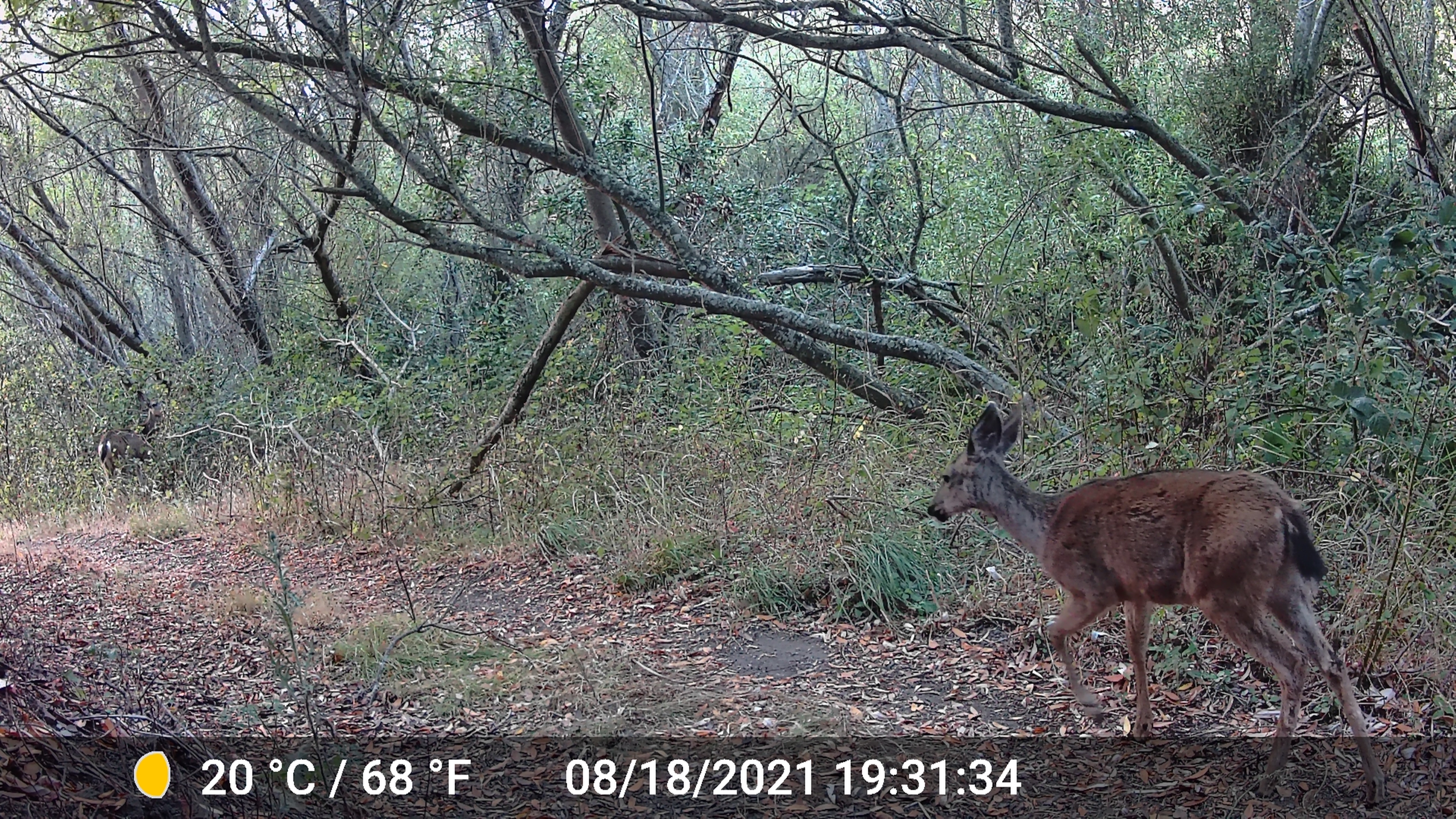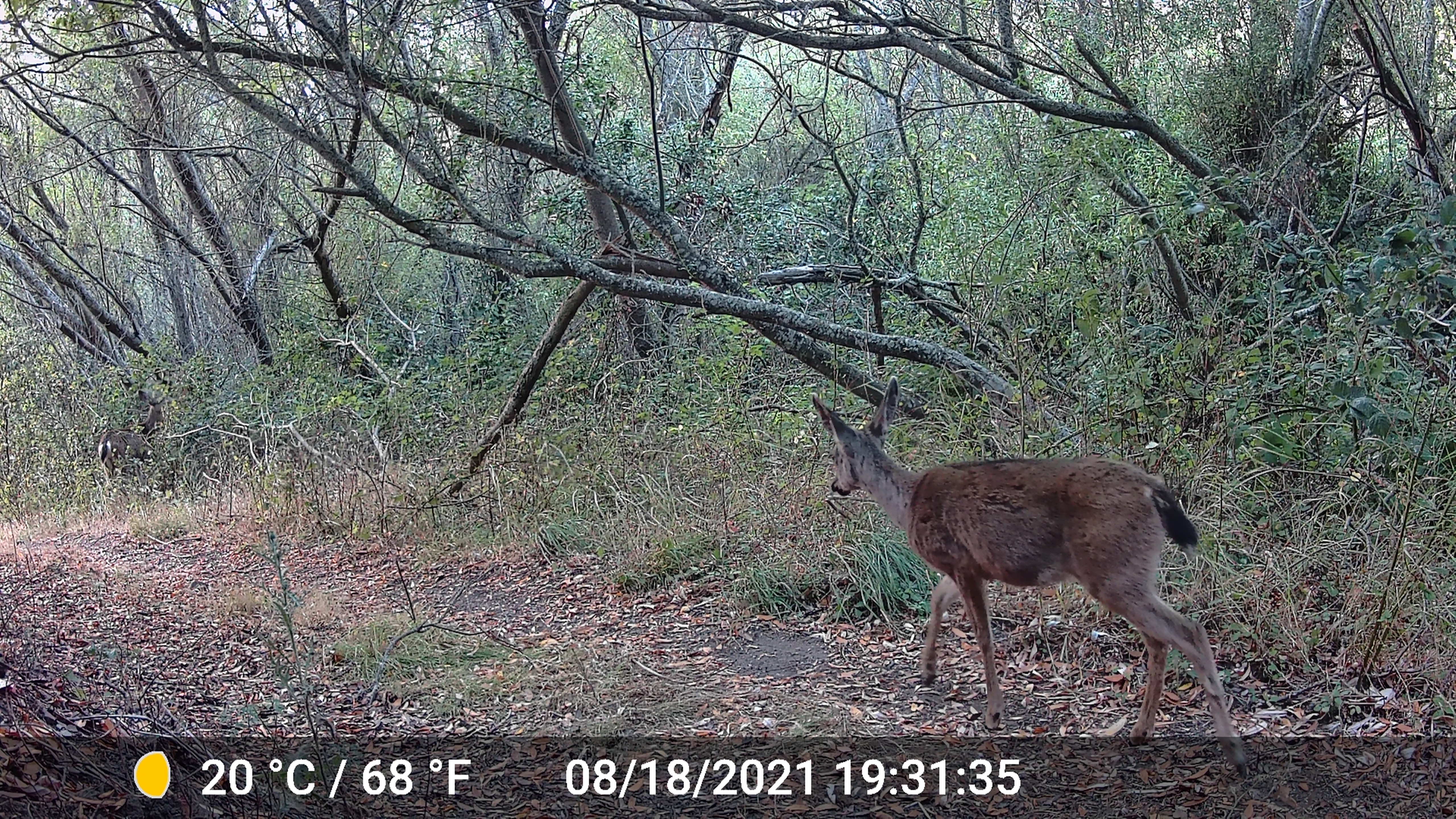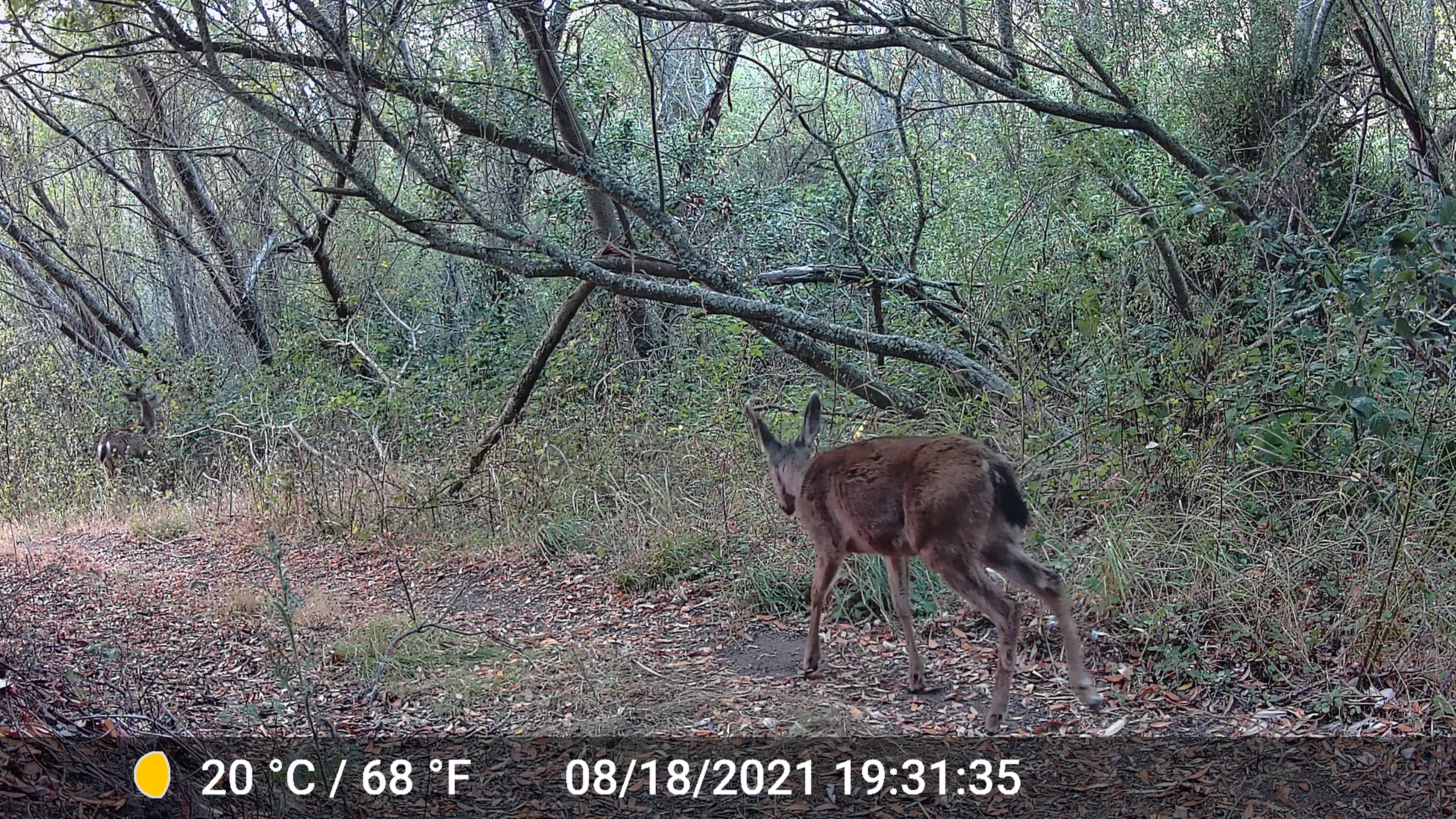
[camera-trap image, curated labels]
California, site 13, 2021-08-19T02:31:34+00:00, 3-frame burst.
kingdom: Animalia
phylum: Chordata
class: Mammalia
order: Artiodactyla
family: Cervidae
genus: Odocoileus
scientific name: Odocoileus hemionus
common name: mule deer